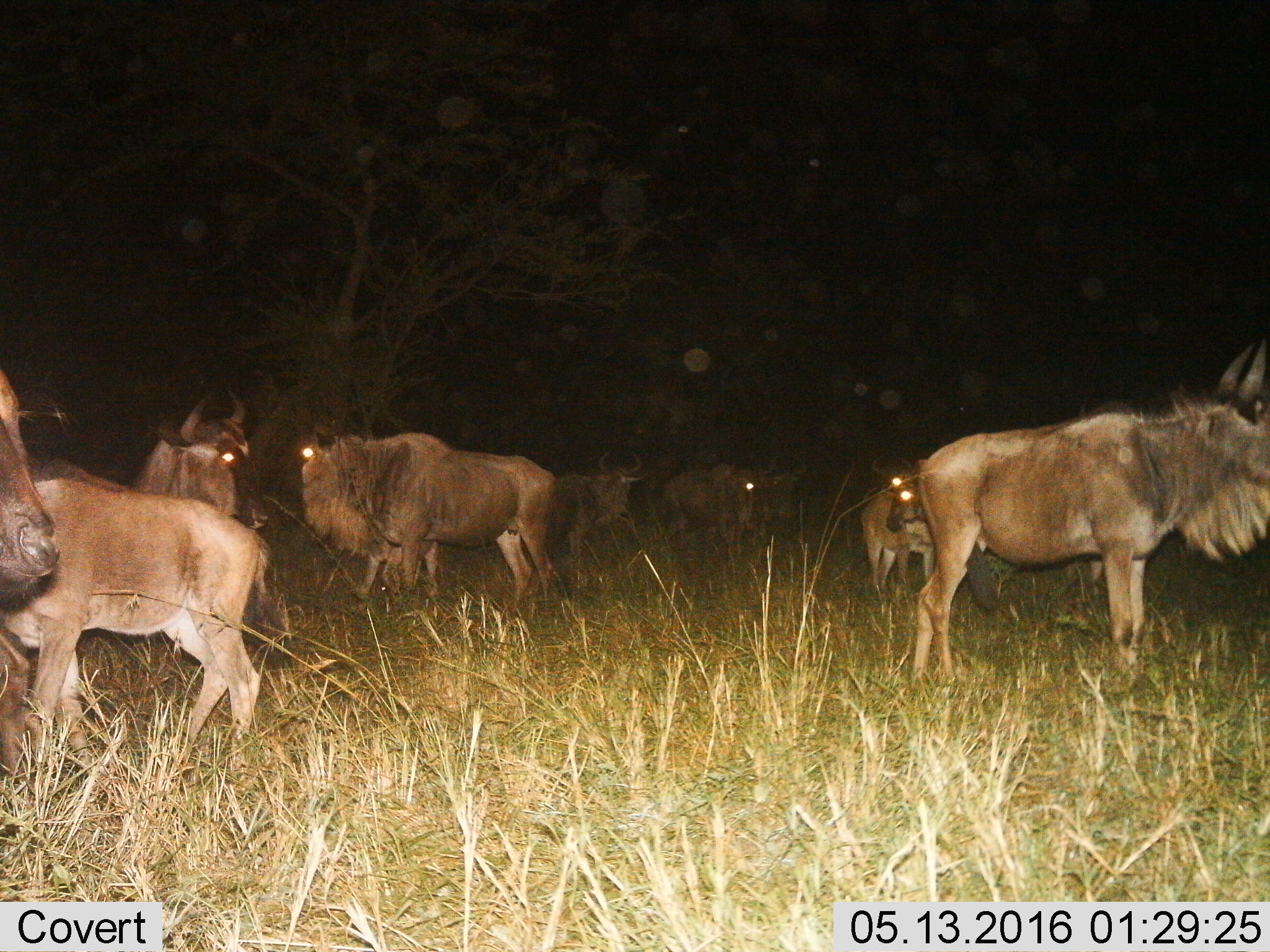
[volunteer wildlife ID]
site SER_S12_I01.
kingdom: Animalia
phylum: Chordata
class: Mammalia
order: Artiodactyla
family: Bovidae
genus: Connochaetes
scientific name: Connochaetes taurinus taurinus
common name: blue wildebeest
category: wildebeestblue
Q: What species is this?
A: Wildebeestblue (blue wildebeest) (Connochaetes taurinus taurinus).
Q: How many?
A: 9.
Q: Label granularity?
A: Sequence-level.